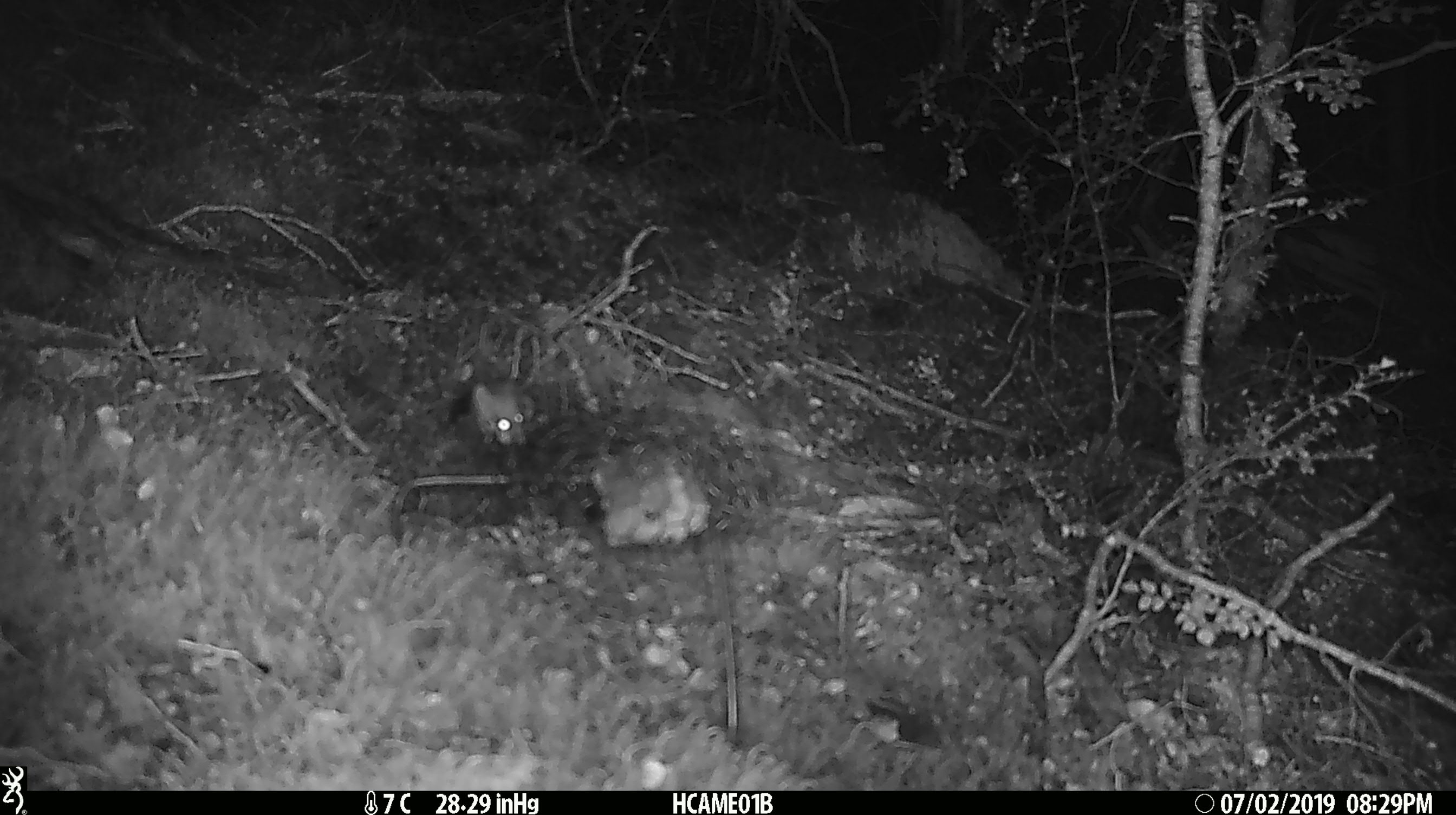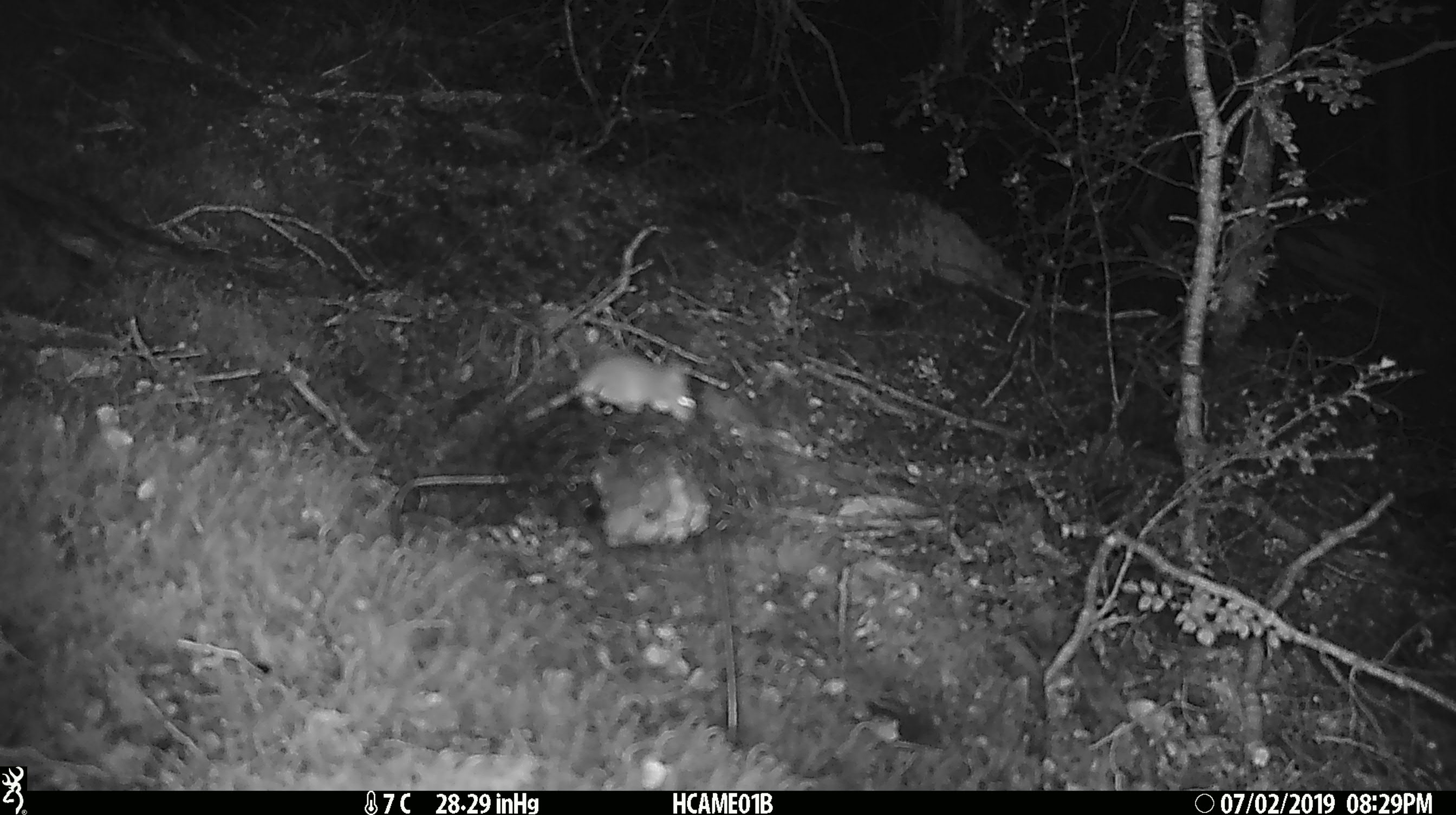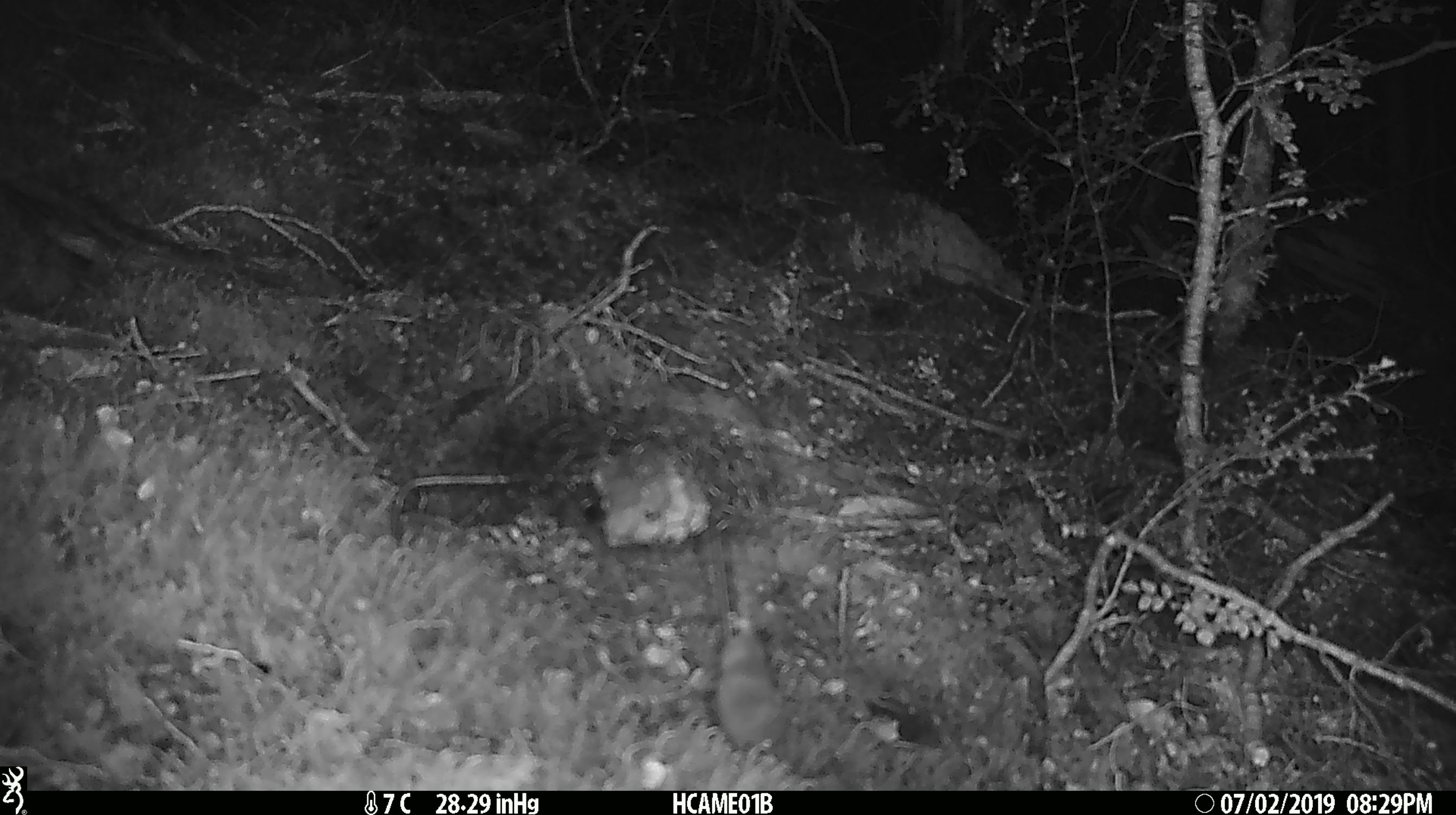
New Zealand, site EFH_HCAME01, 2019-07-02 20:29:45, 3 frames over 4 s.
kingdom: Animalia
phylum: Chordata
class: Mammalia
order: Rodentia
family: Muridae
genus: Mus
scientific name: Mus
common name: mouse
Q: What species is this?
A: Mouse (Mus).